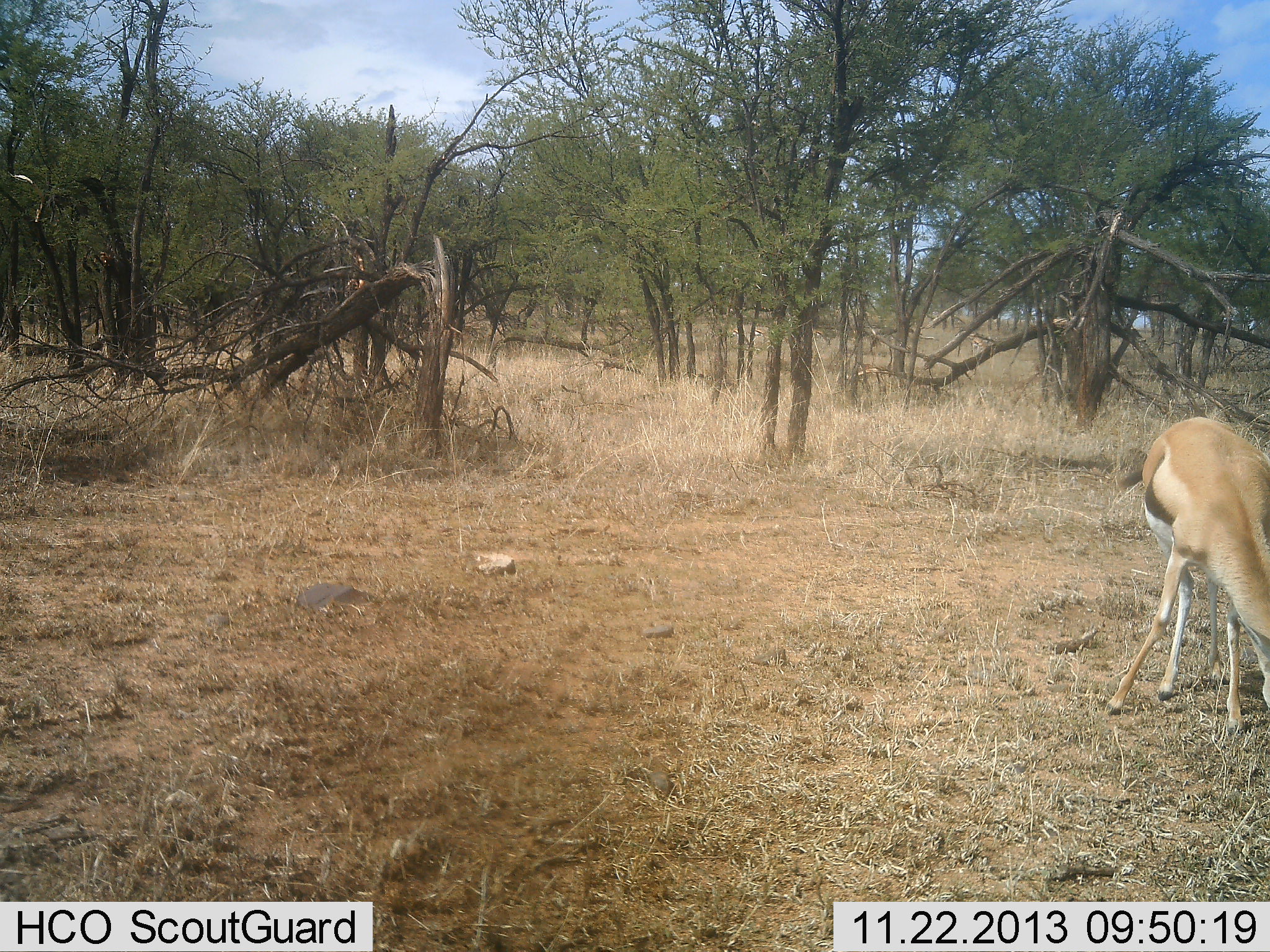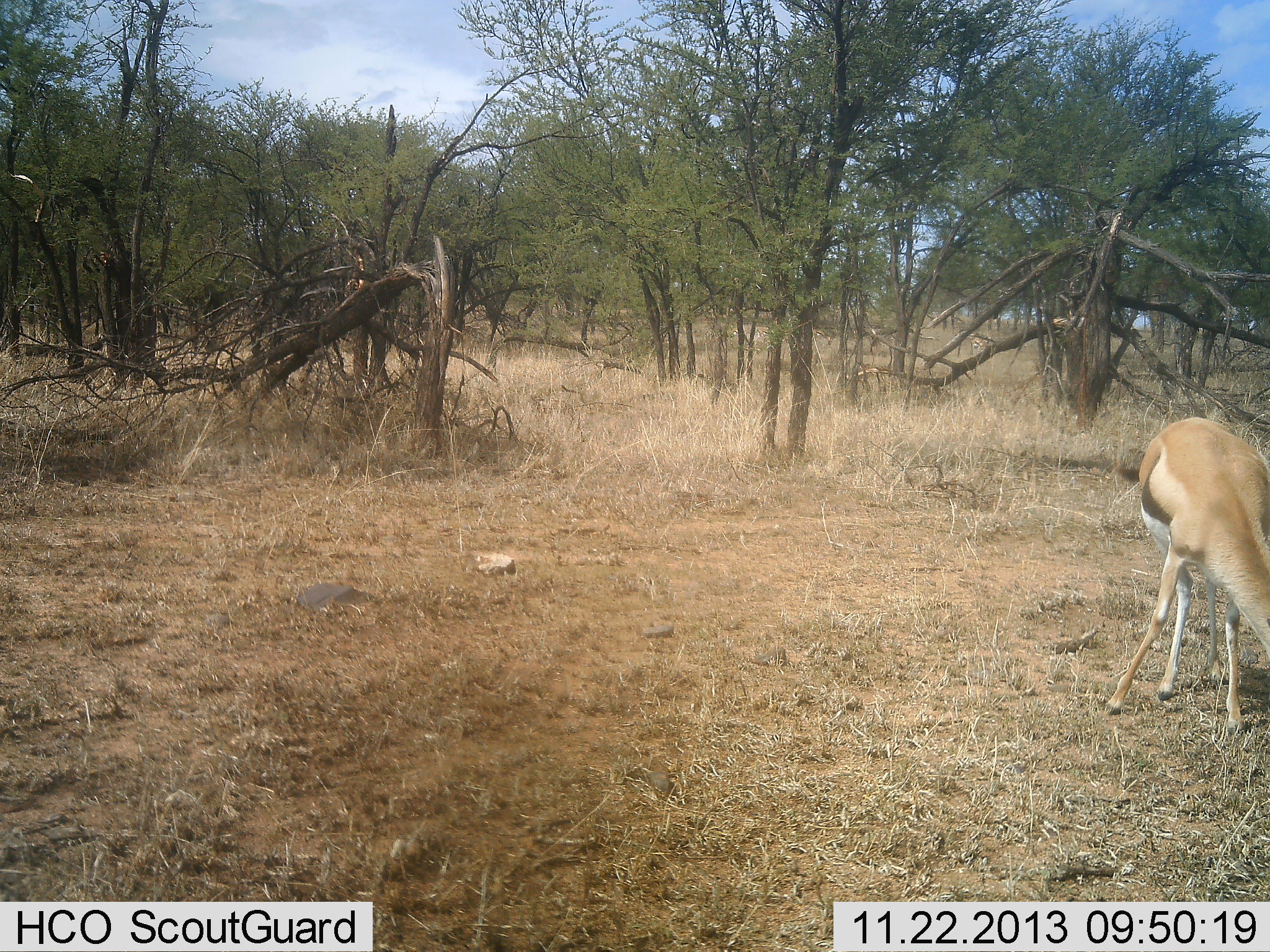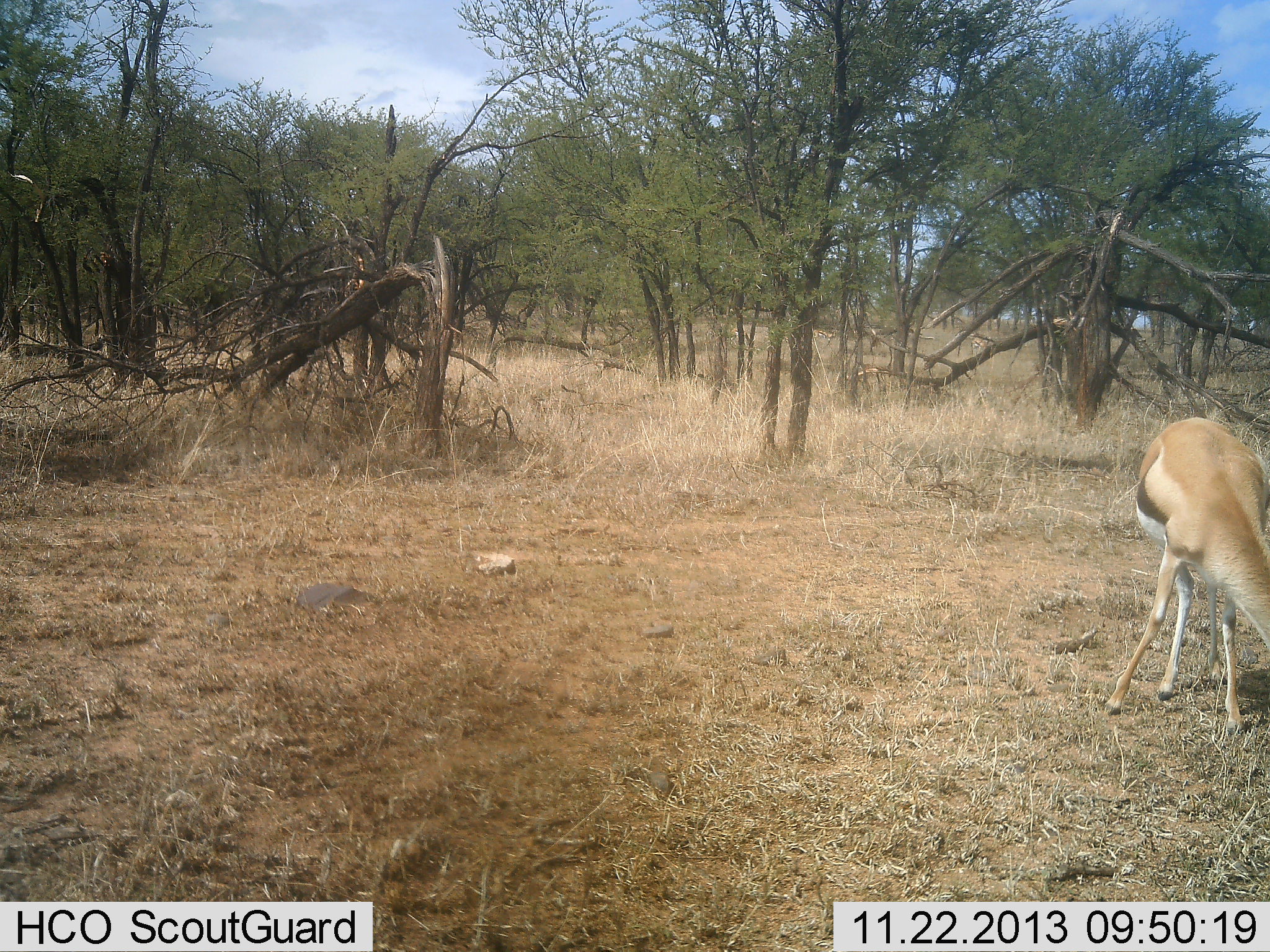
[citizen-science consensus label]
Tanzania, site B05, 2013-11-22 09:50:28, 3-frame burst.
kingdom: Animalia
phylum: Chordata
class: Mammalia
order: Artiodactyla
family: Bovidae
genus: Eudorcas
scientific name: Eudorcas thomsonii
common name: thomson's gazelle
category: gazellethomsons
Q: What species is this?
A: Gazellethomsons (thomson's gazelle) (Eudorcas thomsonii).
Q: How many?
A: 1.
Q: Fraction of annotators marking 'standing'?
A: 20%.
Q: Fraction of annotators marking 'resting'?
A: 0%.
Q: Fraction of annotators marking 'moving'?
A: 0%.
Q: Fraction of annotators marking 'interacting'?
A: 0%.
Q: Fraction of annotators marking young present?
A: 0%.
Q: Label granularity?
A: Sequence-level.